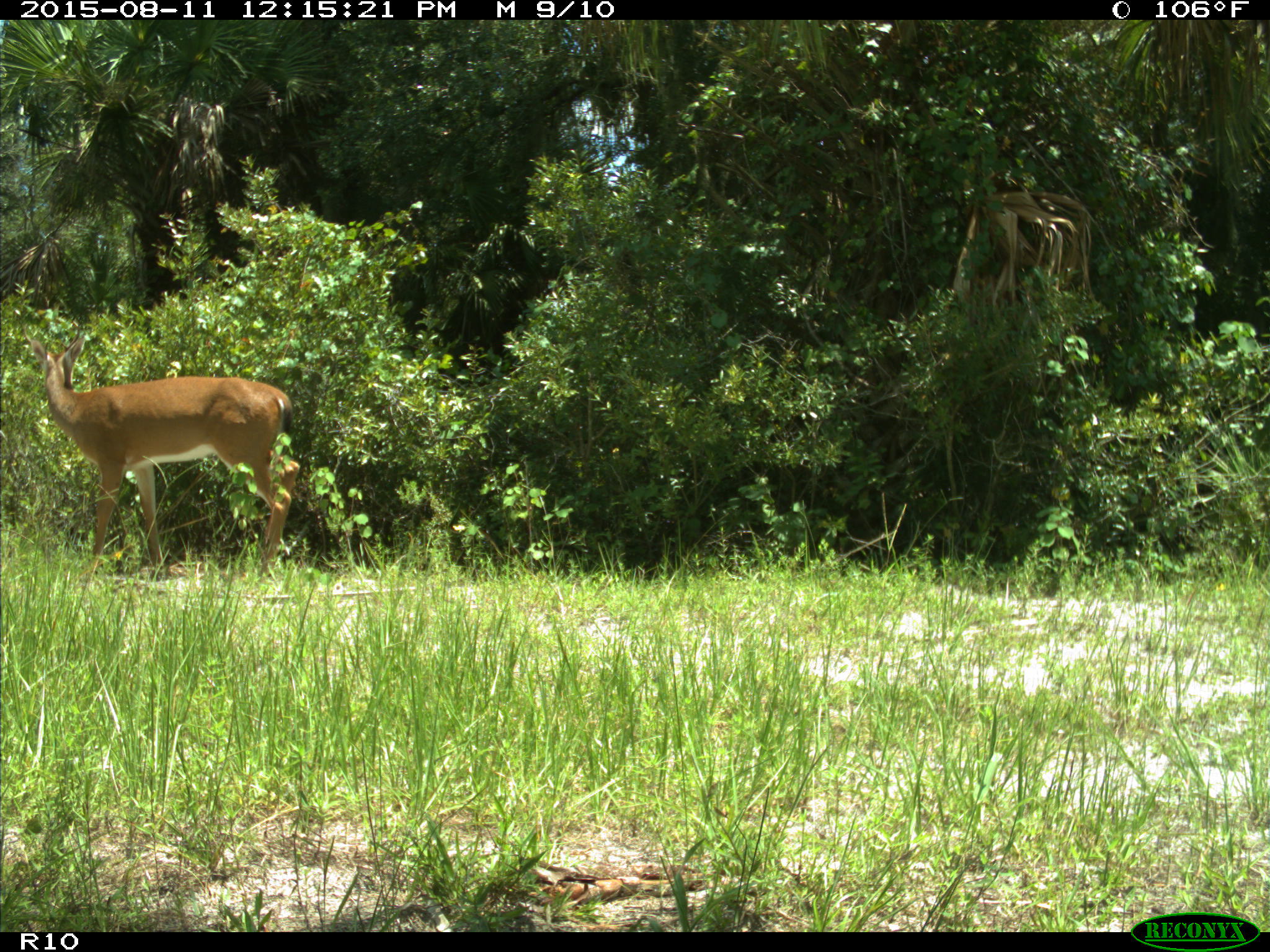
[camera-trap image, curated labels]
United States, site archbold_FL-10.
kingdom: Animalia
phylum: Chordata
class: Mammalia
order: Artiodactyla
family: Cervidae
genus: Odocoileus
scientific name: Odocoileus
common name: deer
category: unidentified deer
Unidentified deer (deer) (Odocoileus).